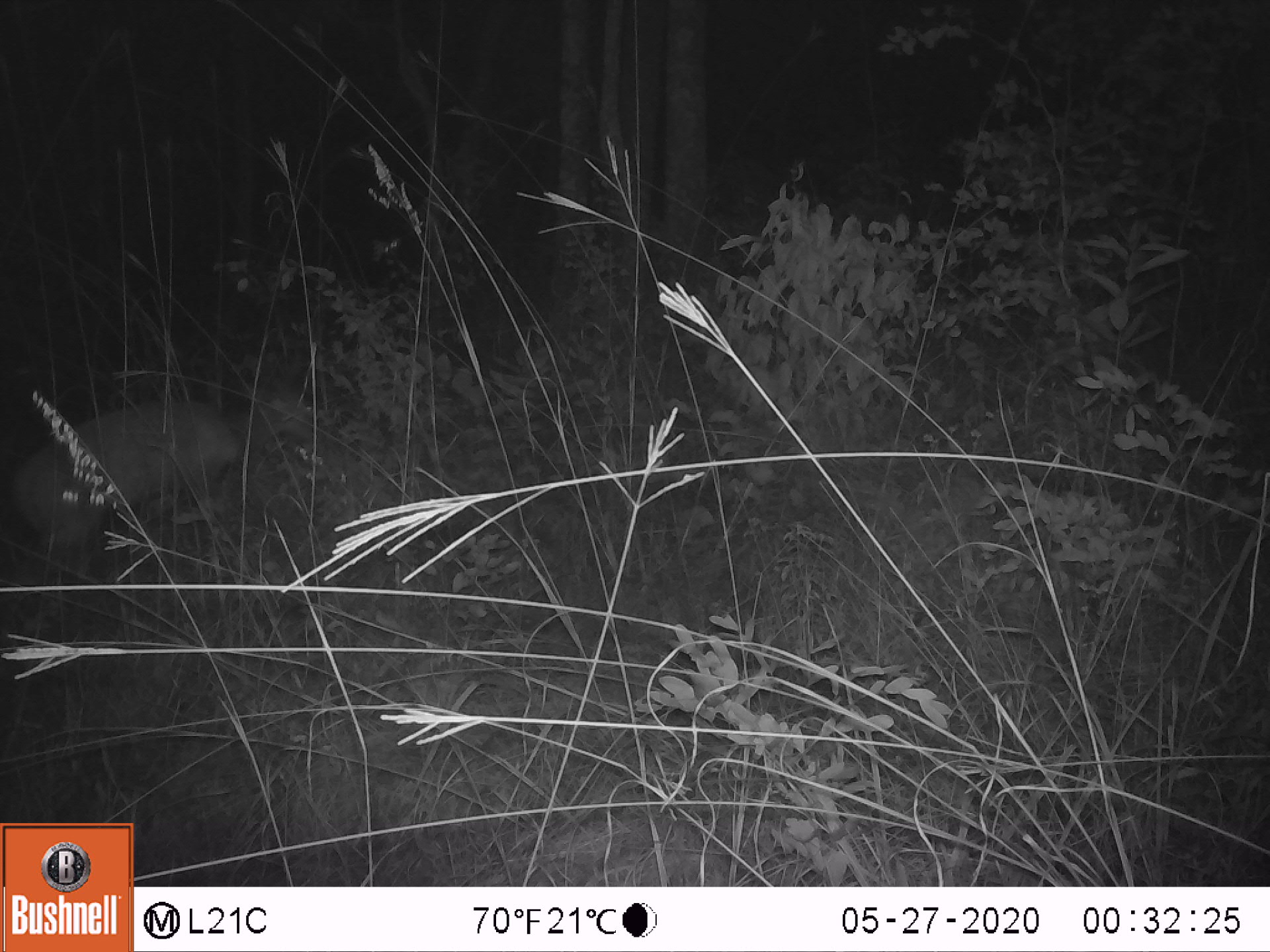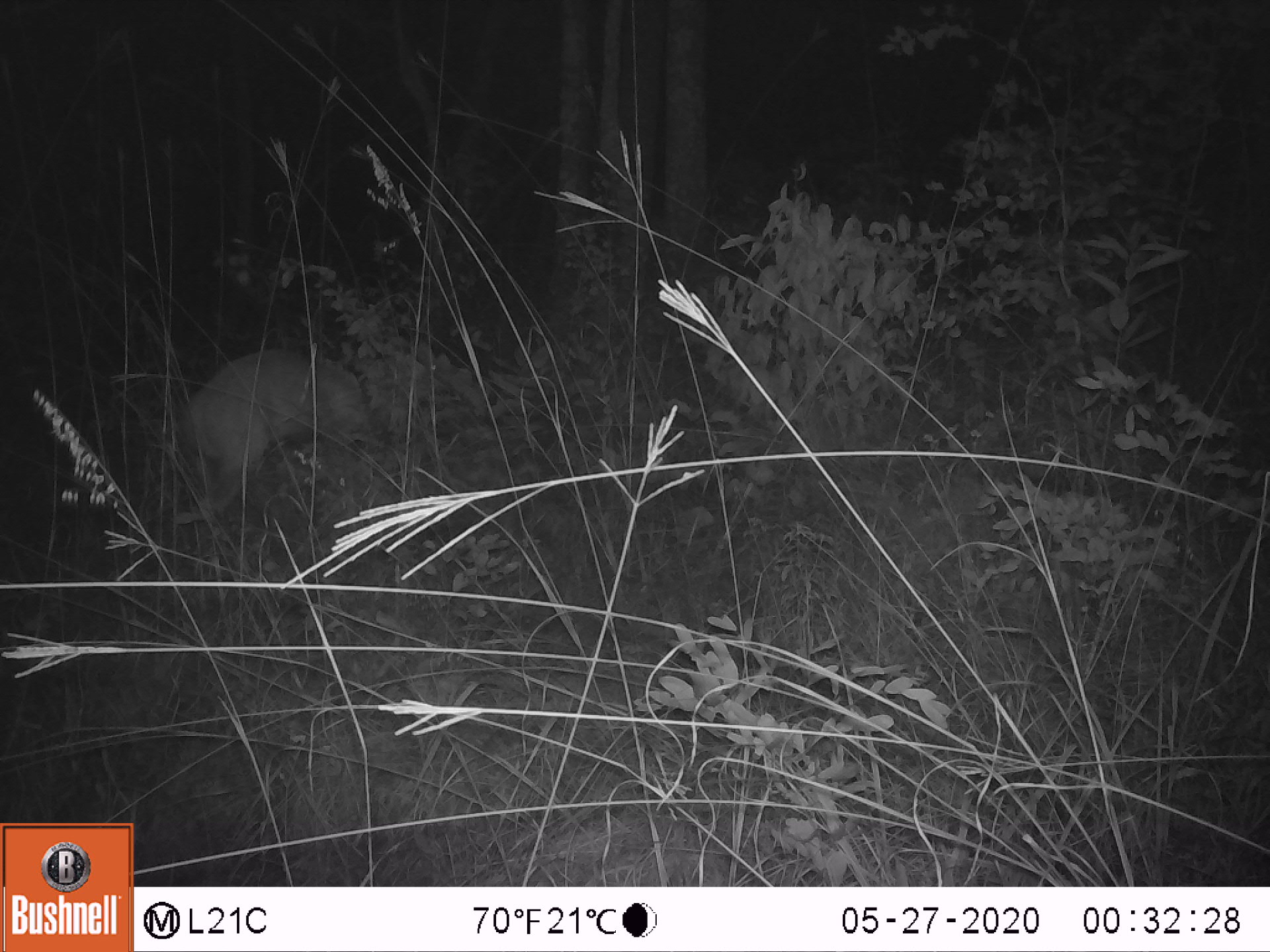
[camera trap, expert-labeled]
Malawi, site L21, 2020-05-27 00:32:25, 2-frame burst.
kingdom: Animalia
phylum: Chordata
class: Mammalia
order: Artiodactyla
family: Bovidae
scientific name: Antilopinae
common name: small antelope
Small antelope (Antilopinae), count 1.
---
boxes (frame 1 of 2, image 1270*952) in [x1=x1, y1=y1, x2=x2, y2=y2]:
small antelope: [x1=10, y1=375, x2=315, y2=553]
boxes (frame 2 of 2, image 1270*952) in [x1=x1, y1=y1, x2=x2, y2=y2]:
small antelope: [x1=170, y1=343, x2=374, y2=530]